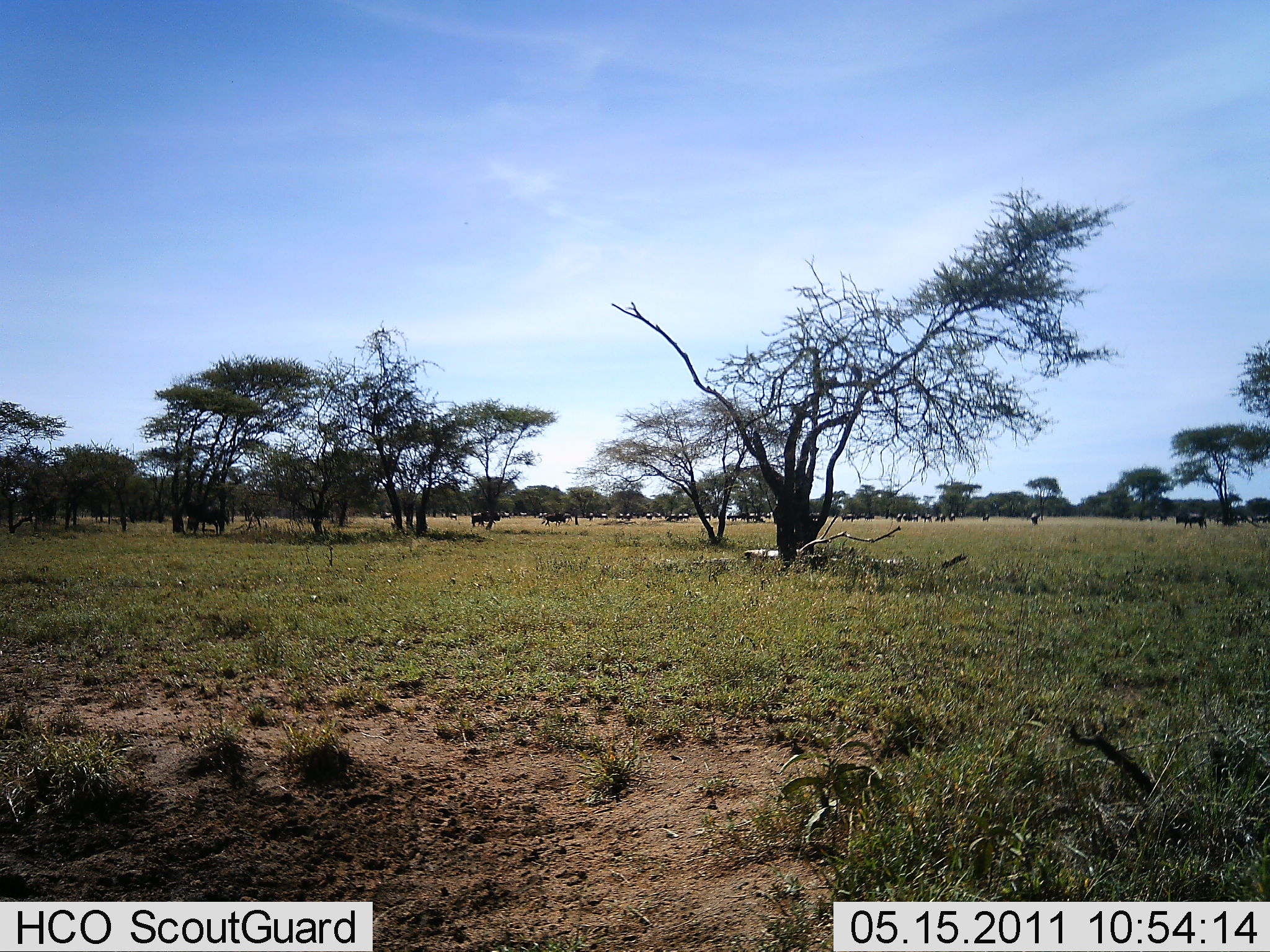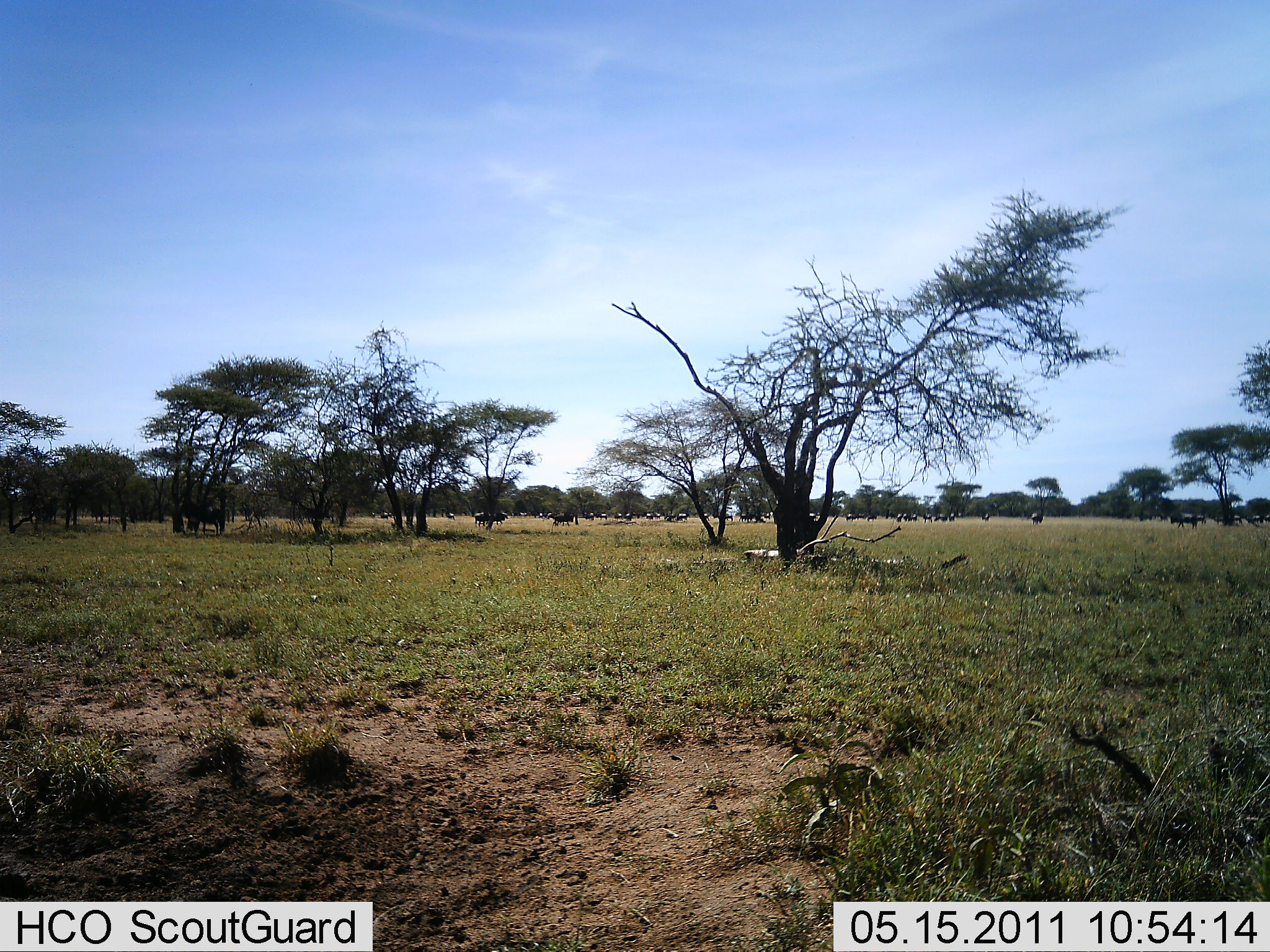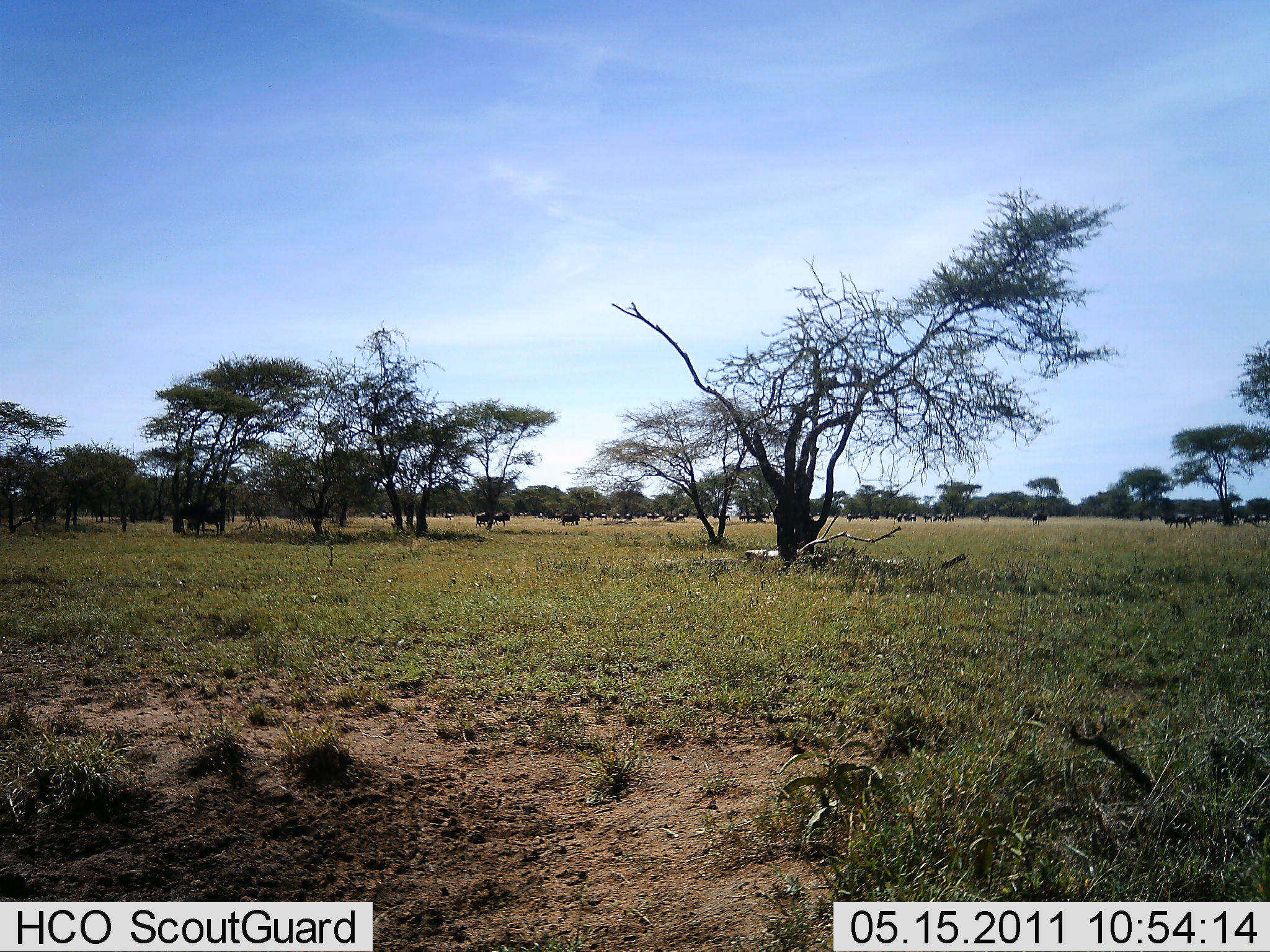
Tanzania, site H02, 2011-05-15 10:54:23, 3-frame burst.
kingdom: Animalia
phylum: Chordata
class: Mammalia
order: Artiodactyla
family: Bovidae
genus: Connochaetes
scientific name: Connochaetes taurinus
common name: blue wildebeest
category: wildebeest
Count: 11-50.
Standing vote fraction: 14%.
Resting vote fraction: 0%.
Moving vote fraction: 57%.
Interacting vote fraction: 0%.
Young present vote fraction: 0%.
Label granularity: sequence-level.